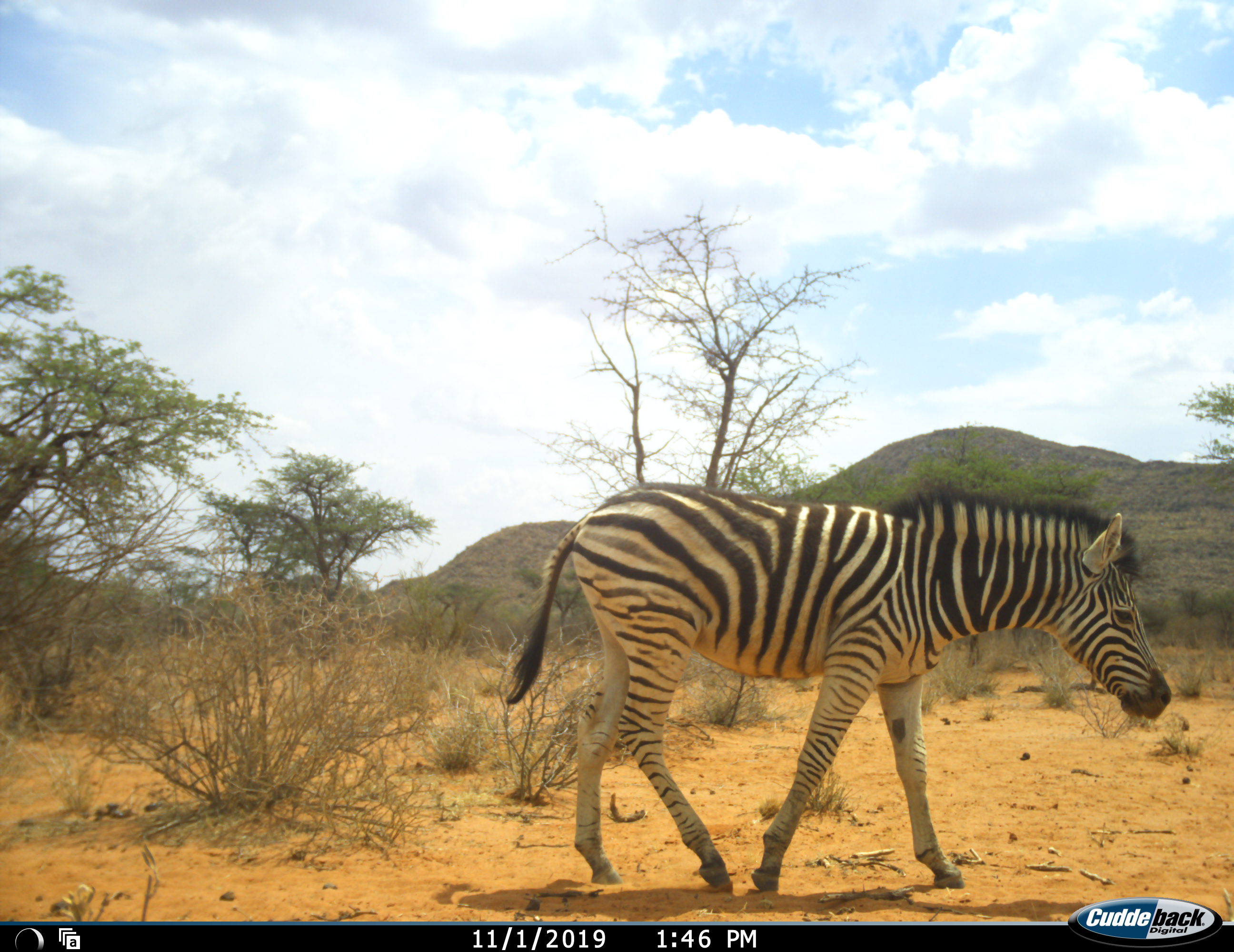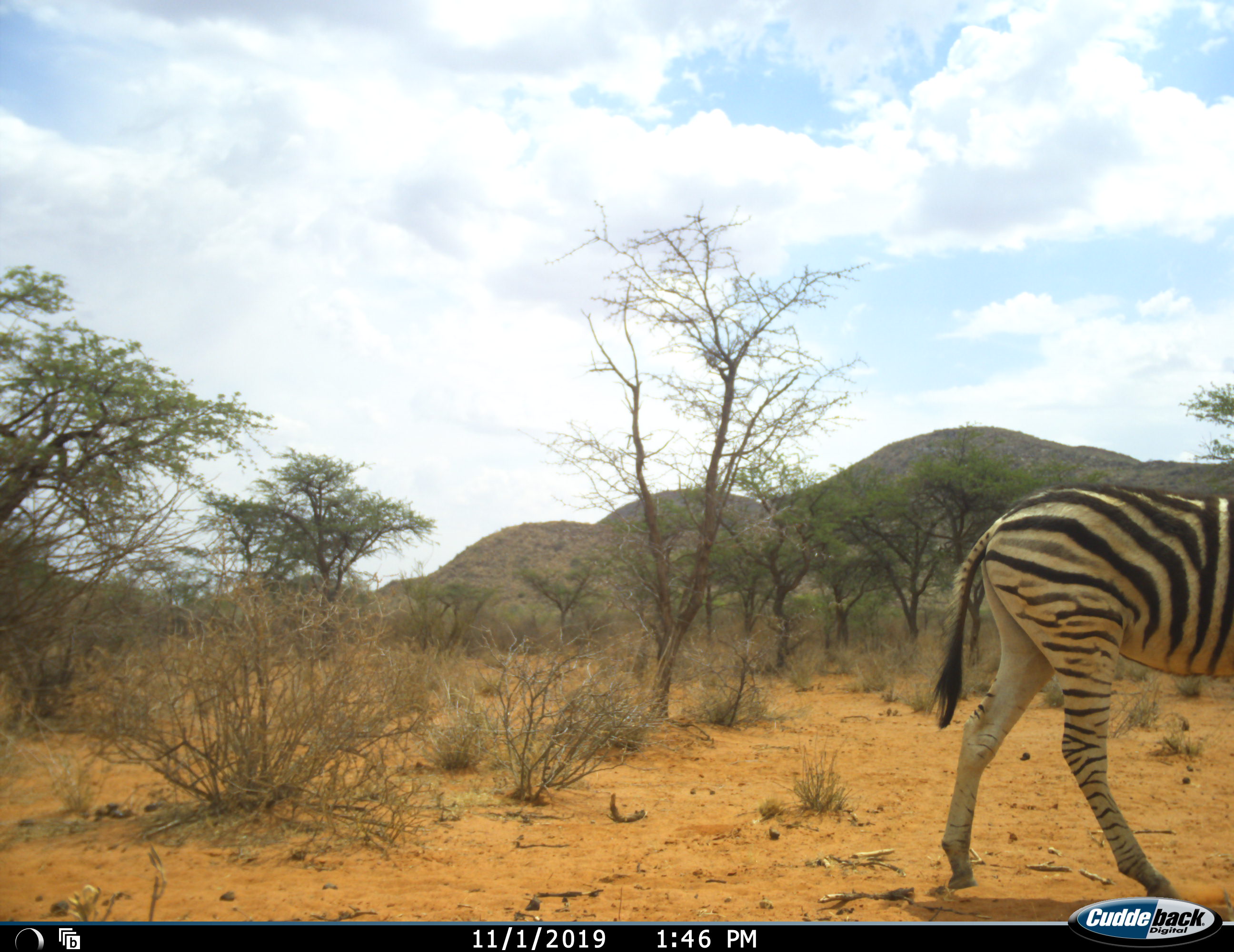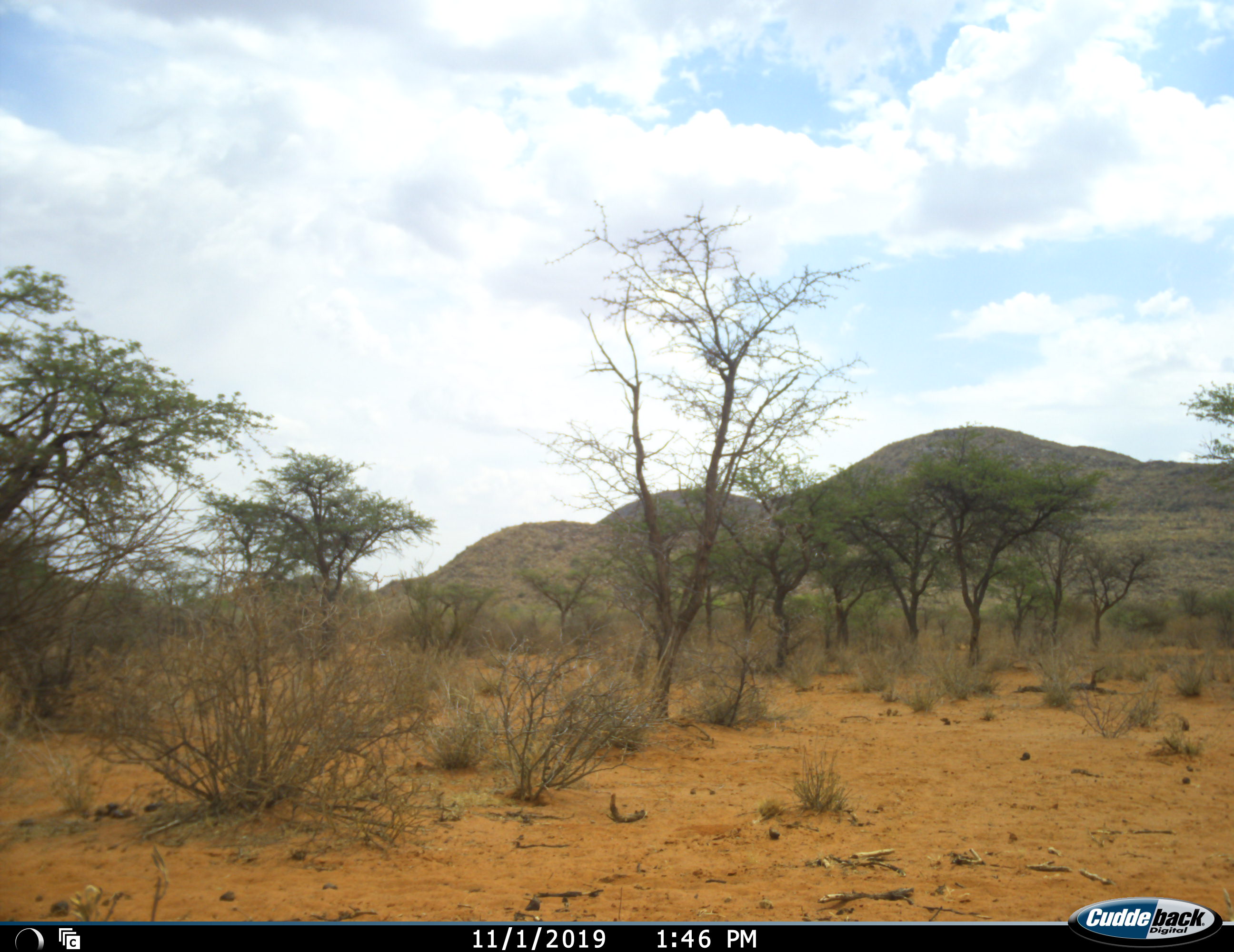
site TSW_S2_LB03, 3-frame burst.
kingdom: Animalia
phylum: Chordata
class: Mammalia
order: Perissodactyla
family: Equidae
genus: Equus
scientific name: Equus quagga burchellii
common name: burchell's zebra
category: zebraburchells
Zebraburchells (burchell's zebra) (Equus quagga burchellii), count 1. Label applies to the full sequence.